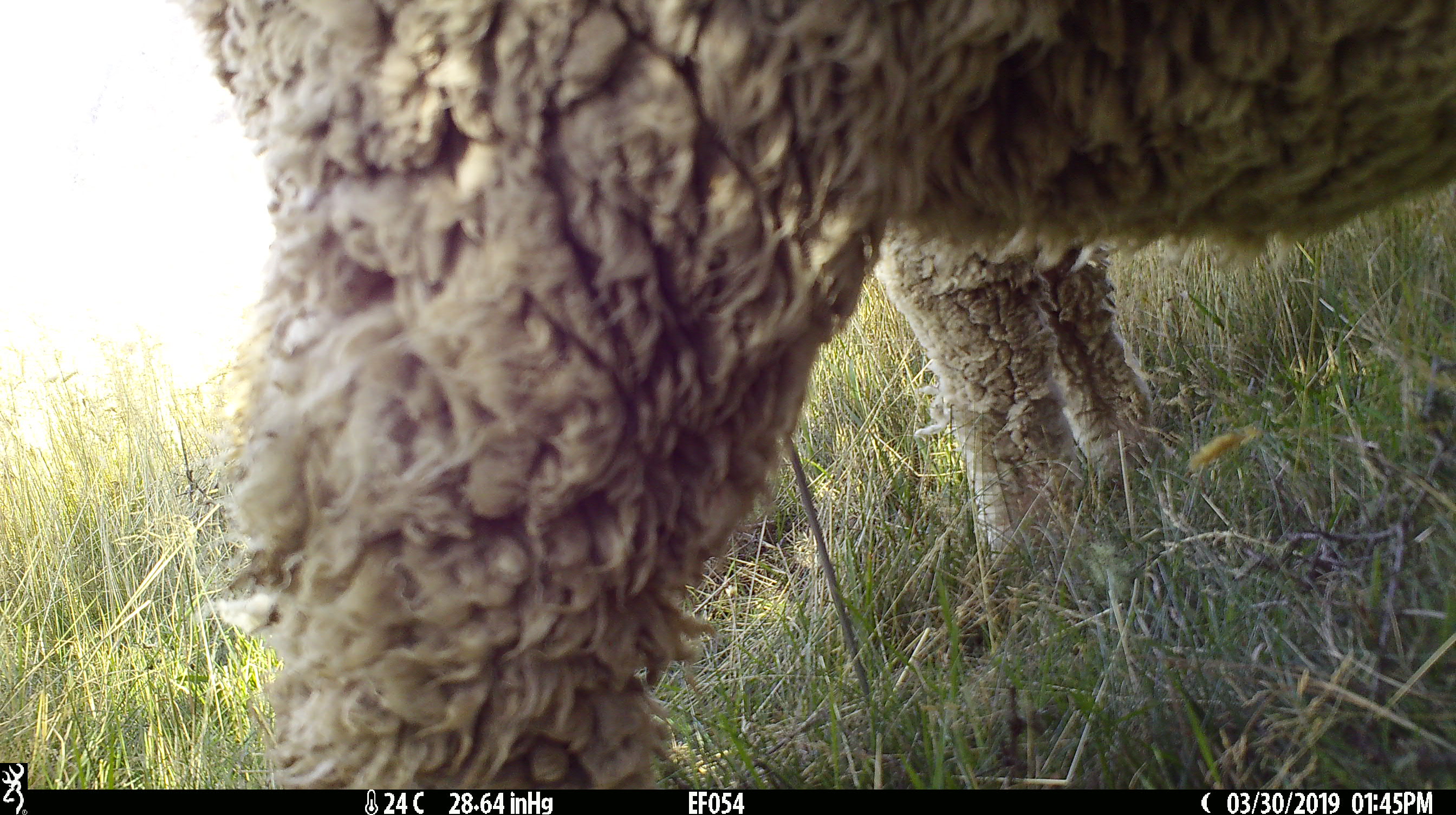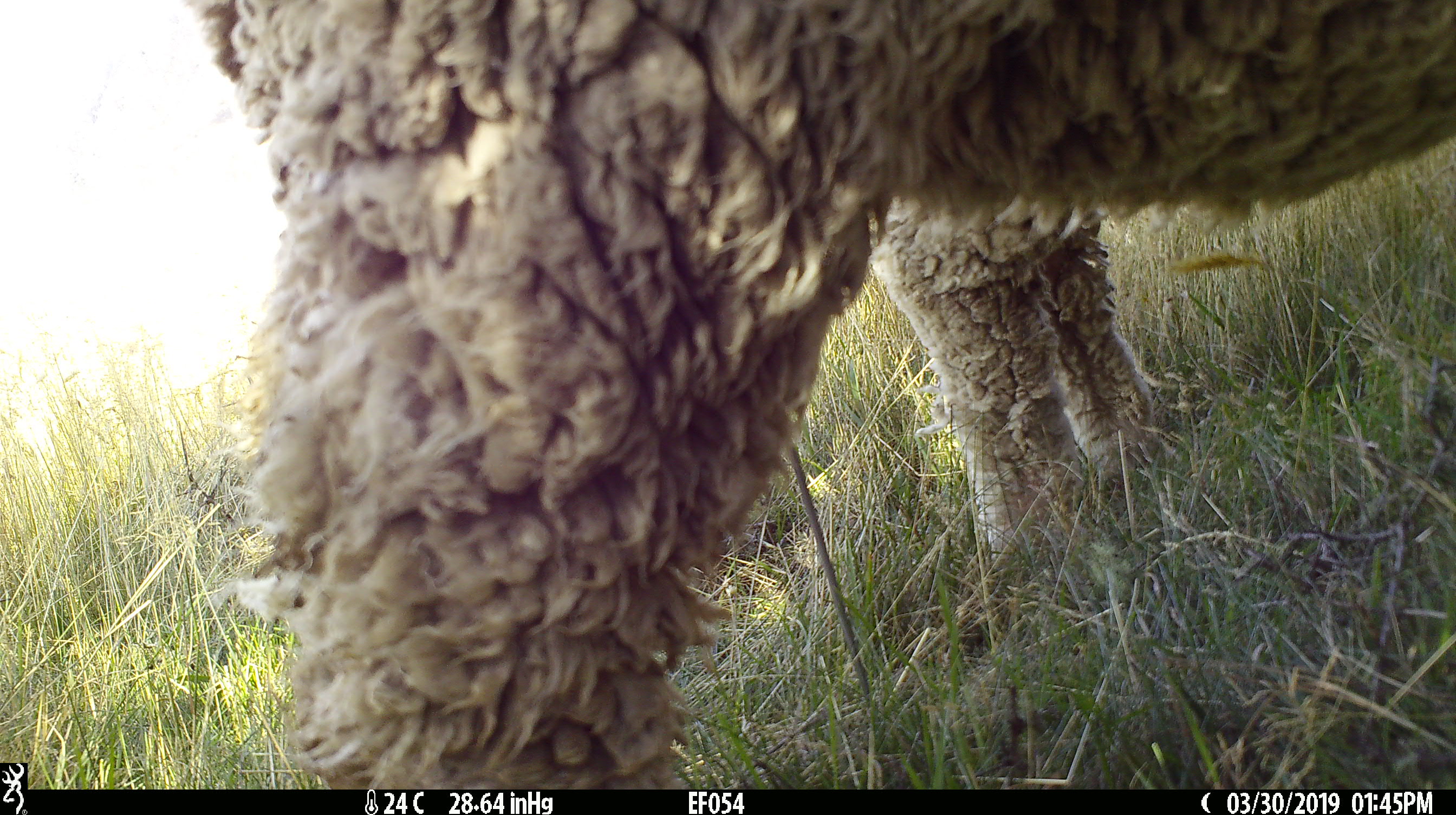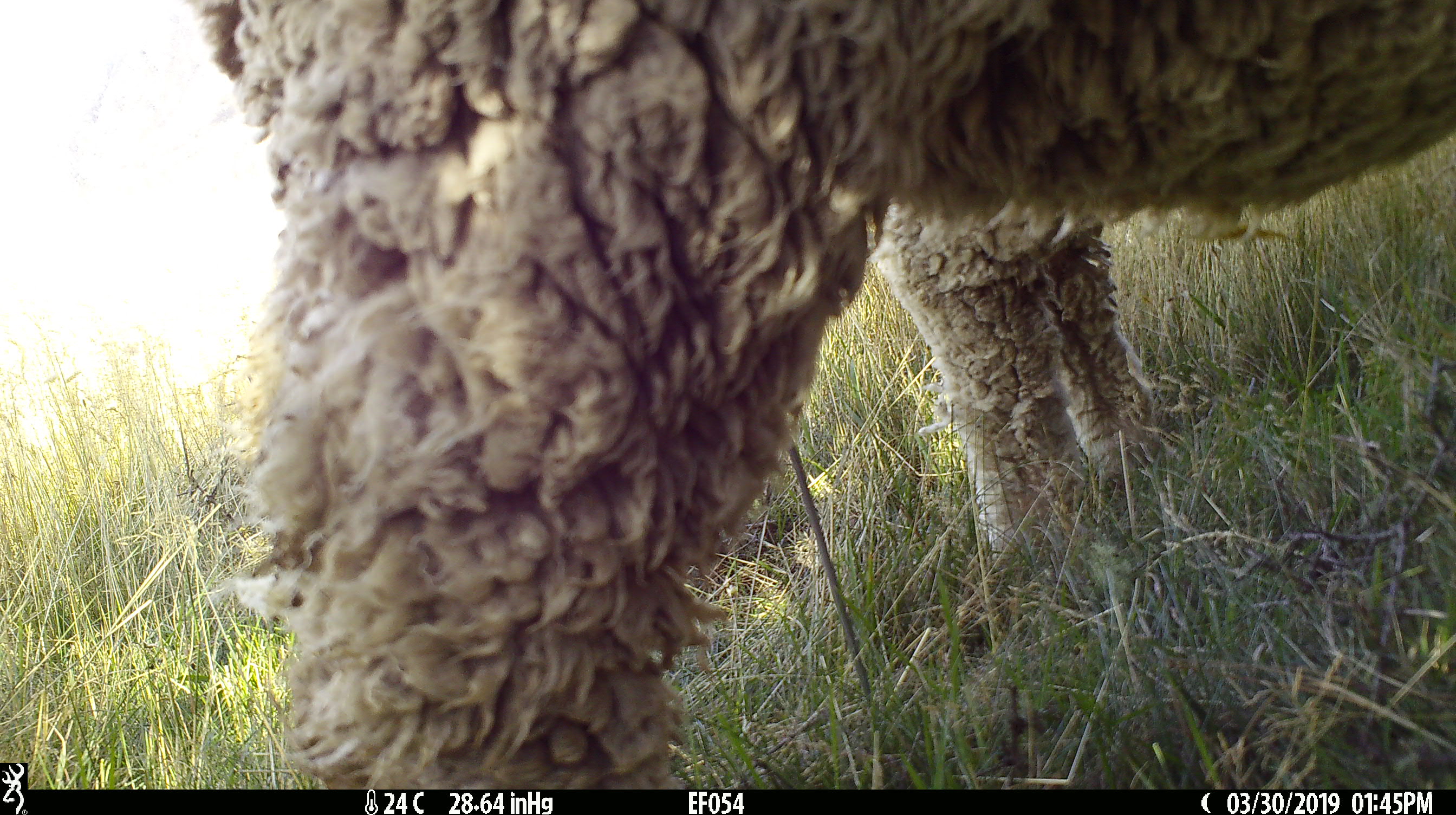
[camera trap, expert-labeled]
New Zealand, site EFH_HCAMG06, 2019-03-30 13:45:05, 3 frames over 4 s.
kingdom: Animalia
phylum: Chordata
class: Mammalia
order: Artiodactyla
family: Bovidae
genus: Ovis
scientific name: Ovis aries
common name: domestic sheep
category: sheep